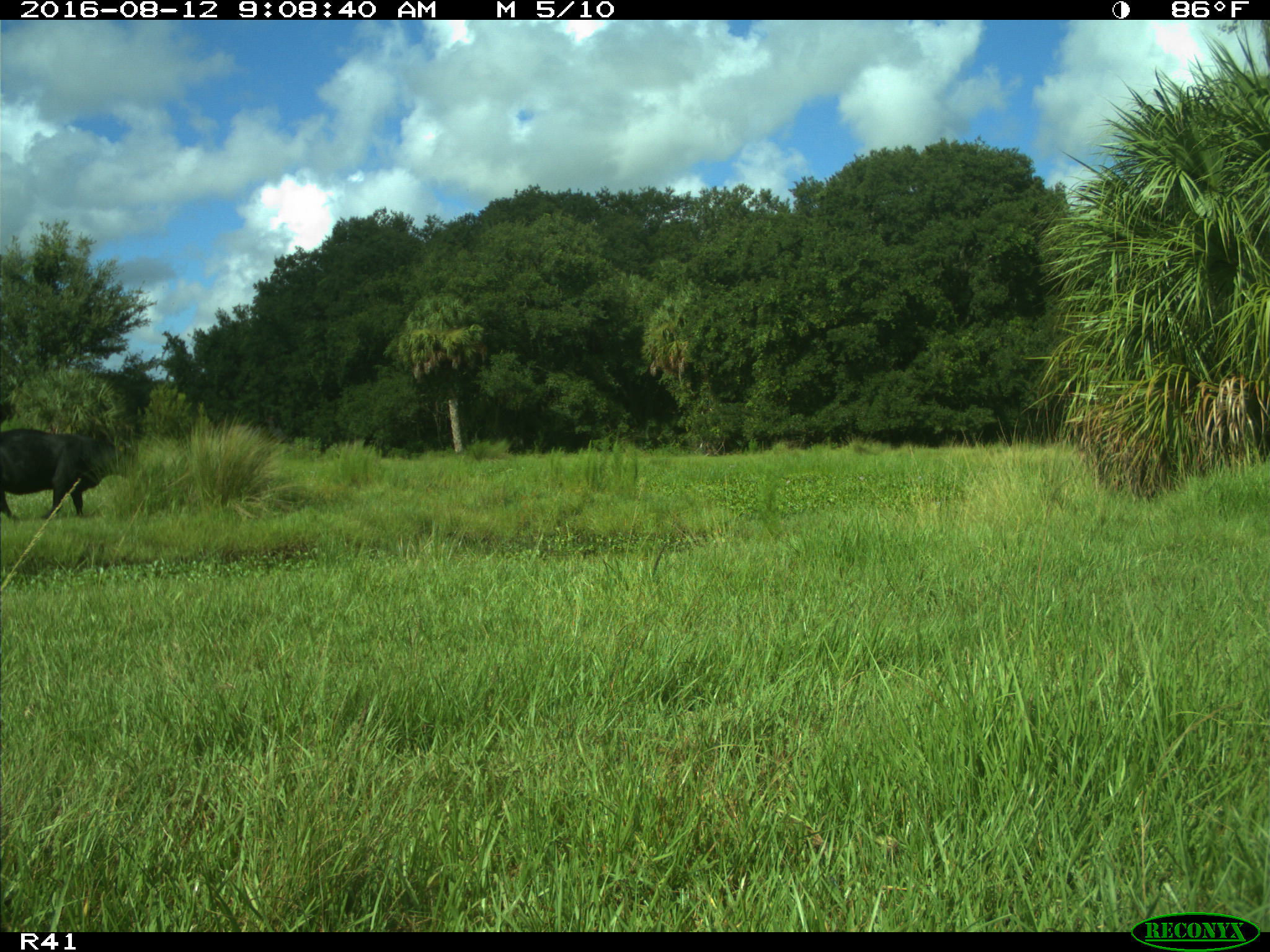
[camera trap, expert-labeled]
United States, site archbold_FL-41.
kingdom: Animalia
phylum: Chordata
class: Mammalia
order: Artiodactyla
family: Bovidae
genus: Bos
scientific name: Bos taurus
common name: domestic cow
Bos taurus (domestic cow).